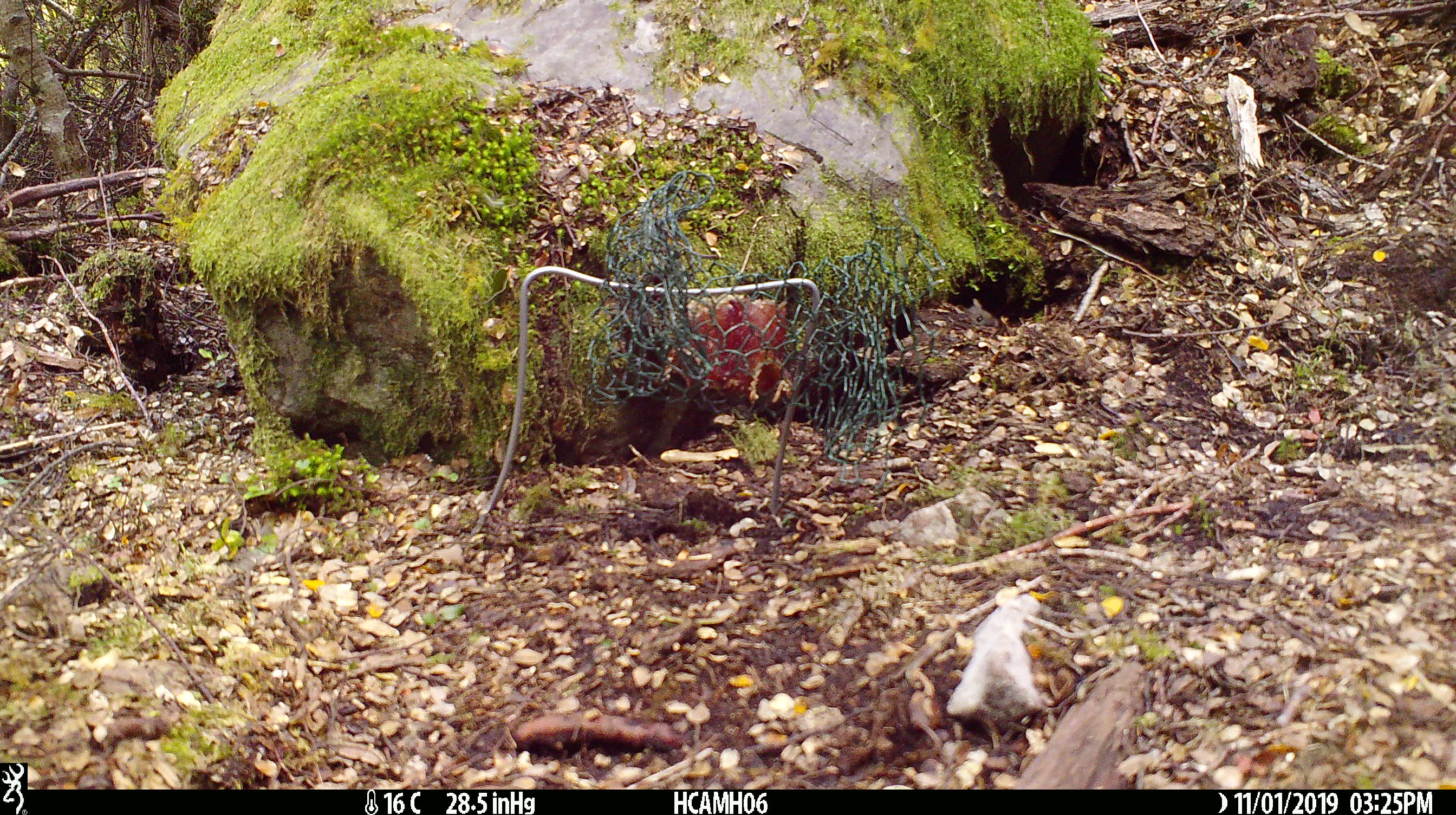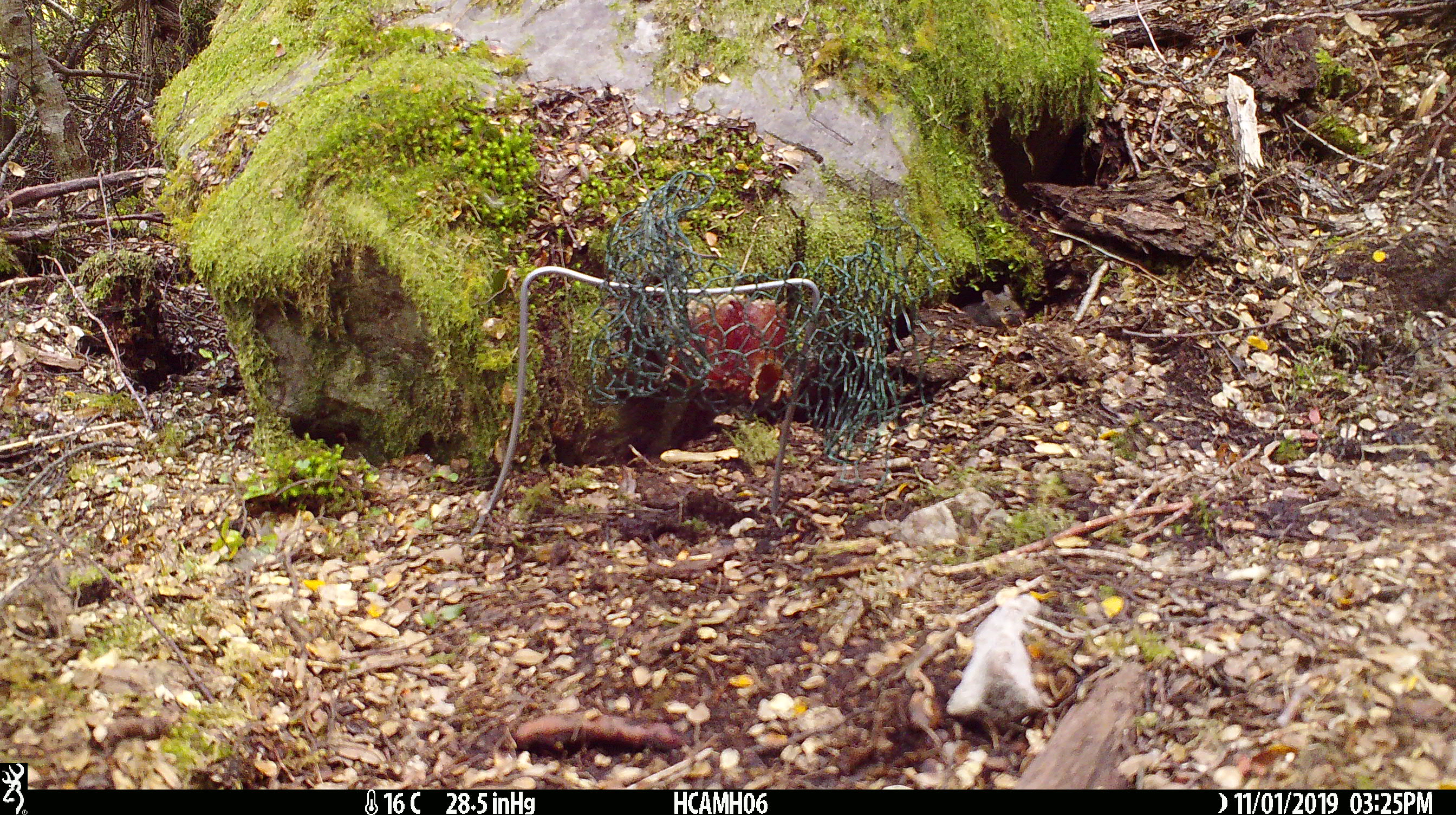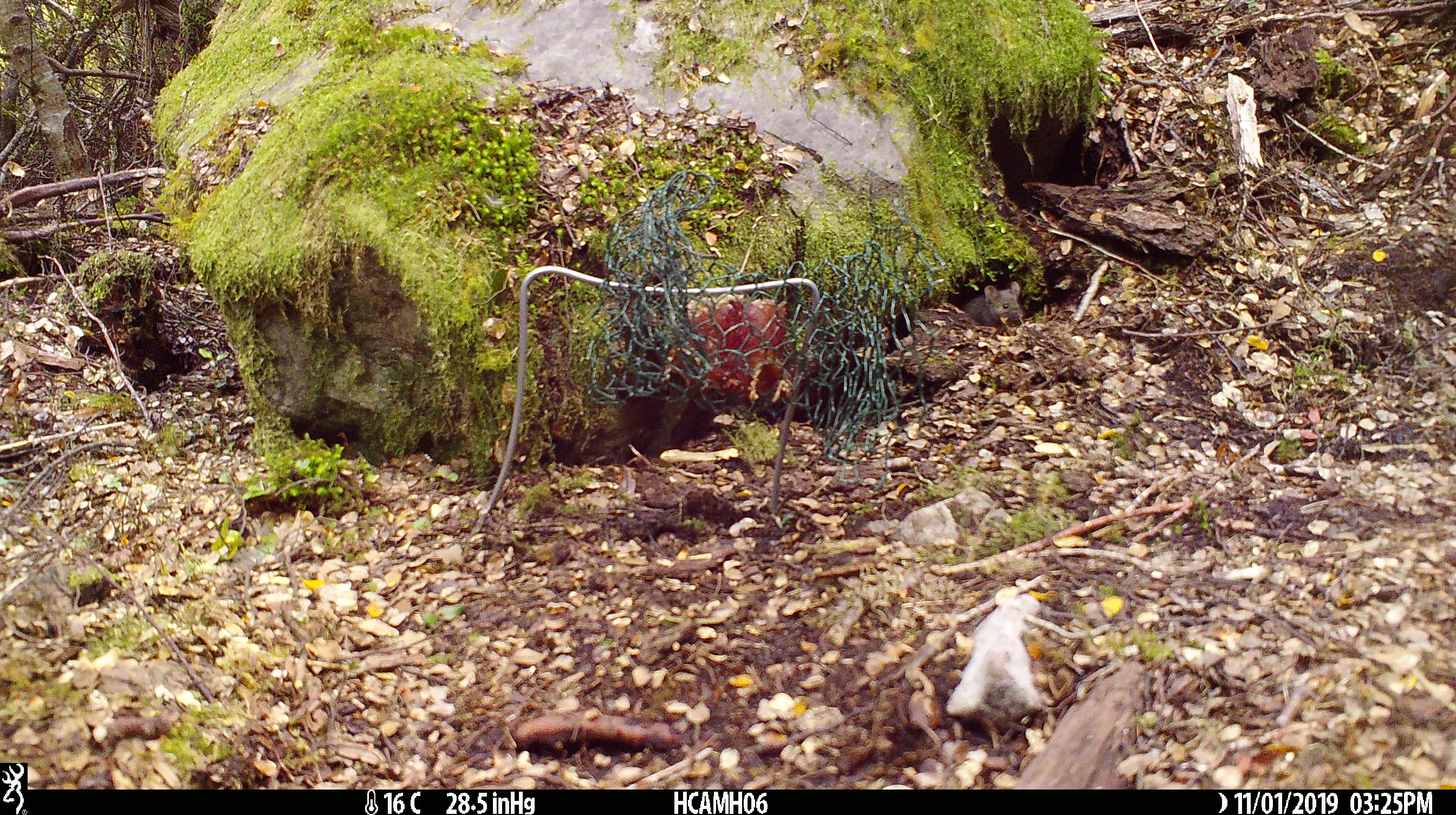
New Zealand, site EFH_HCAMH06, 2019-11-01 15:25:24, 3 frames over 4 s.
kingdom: Animalia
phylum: Chordata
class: Mammalia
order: Rodentia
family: Muridae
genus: Mus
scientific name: Mus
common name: mouse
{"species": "mouse (Mus)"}